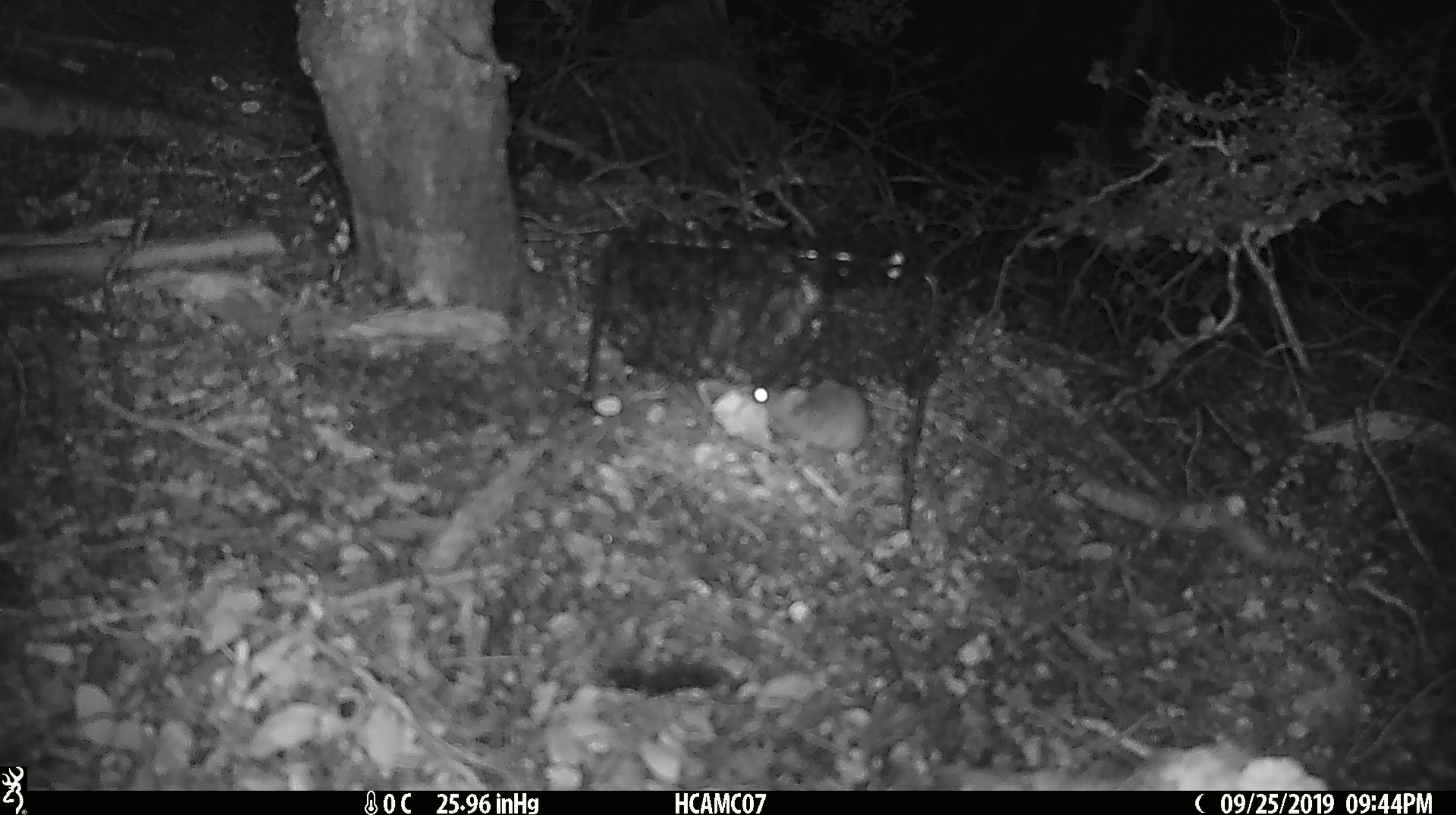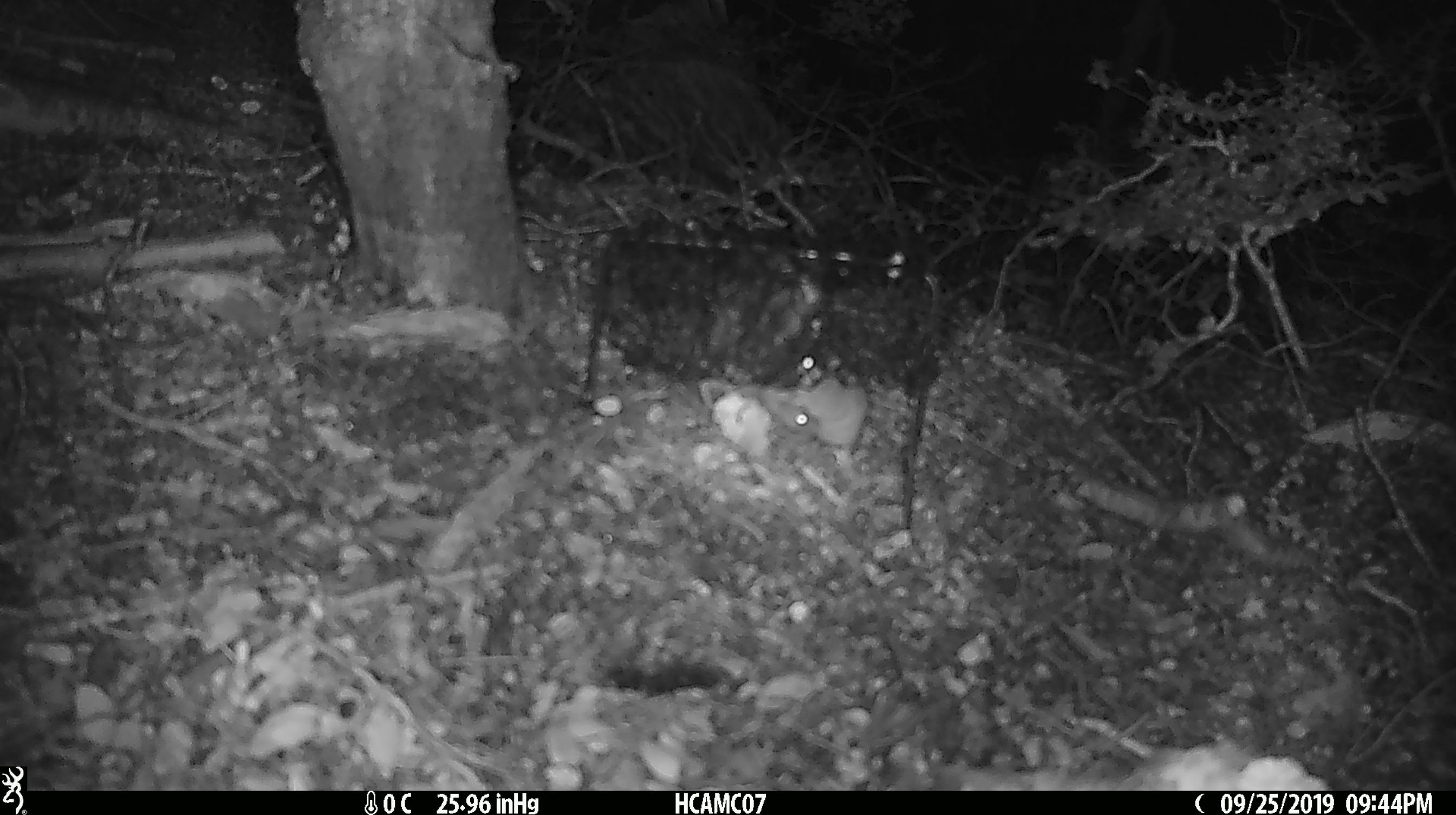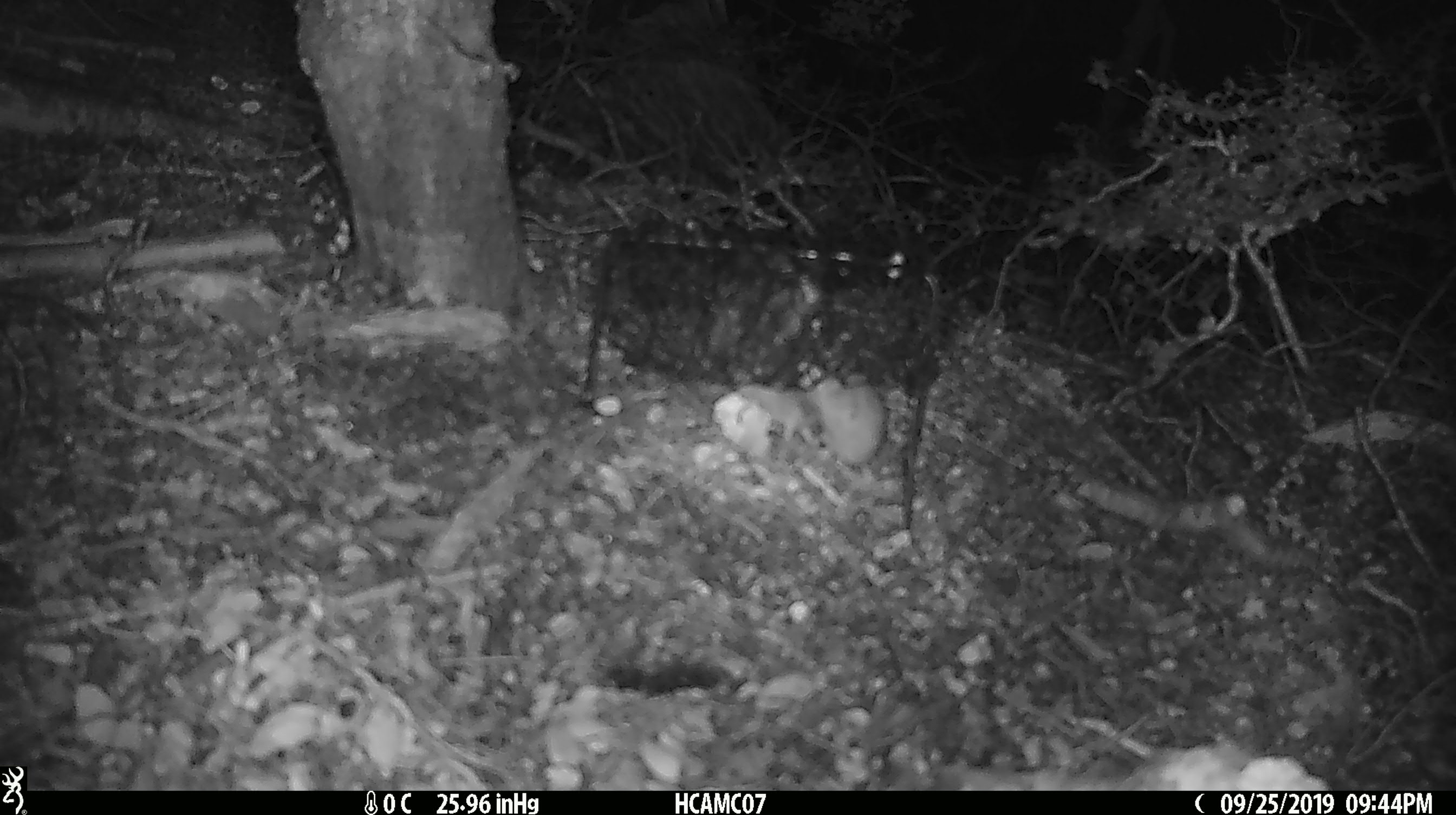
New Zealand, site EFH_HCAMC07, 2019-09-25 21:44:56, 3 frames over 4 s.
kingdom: Animalia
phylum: Chordata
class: Mammalia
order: Rodentia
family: Muridae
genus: Mus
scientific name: Mus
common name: mouse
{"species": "mouse (Mus)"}